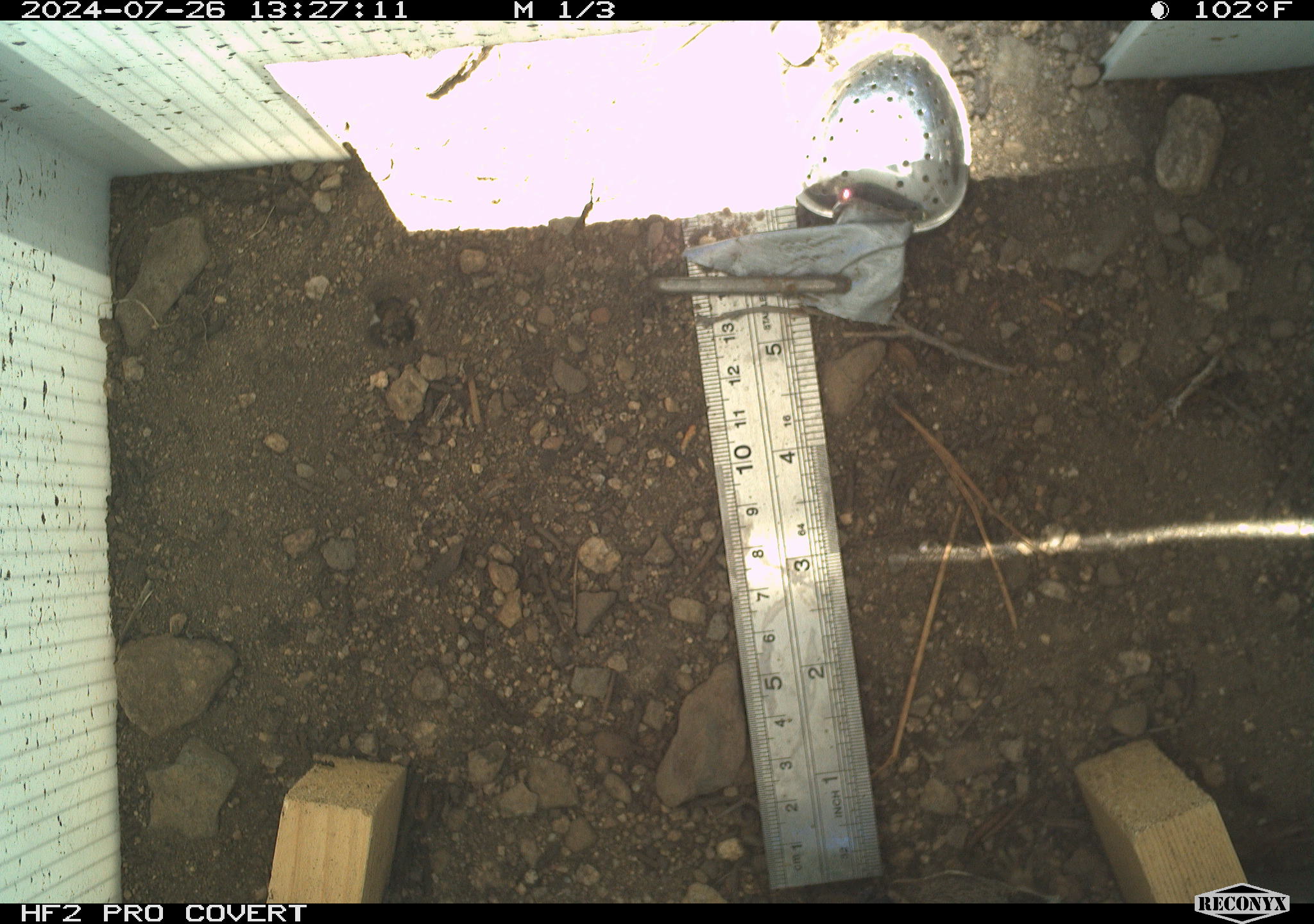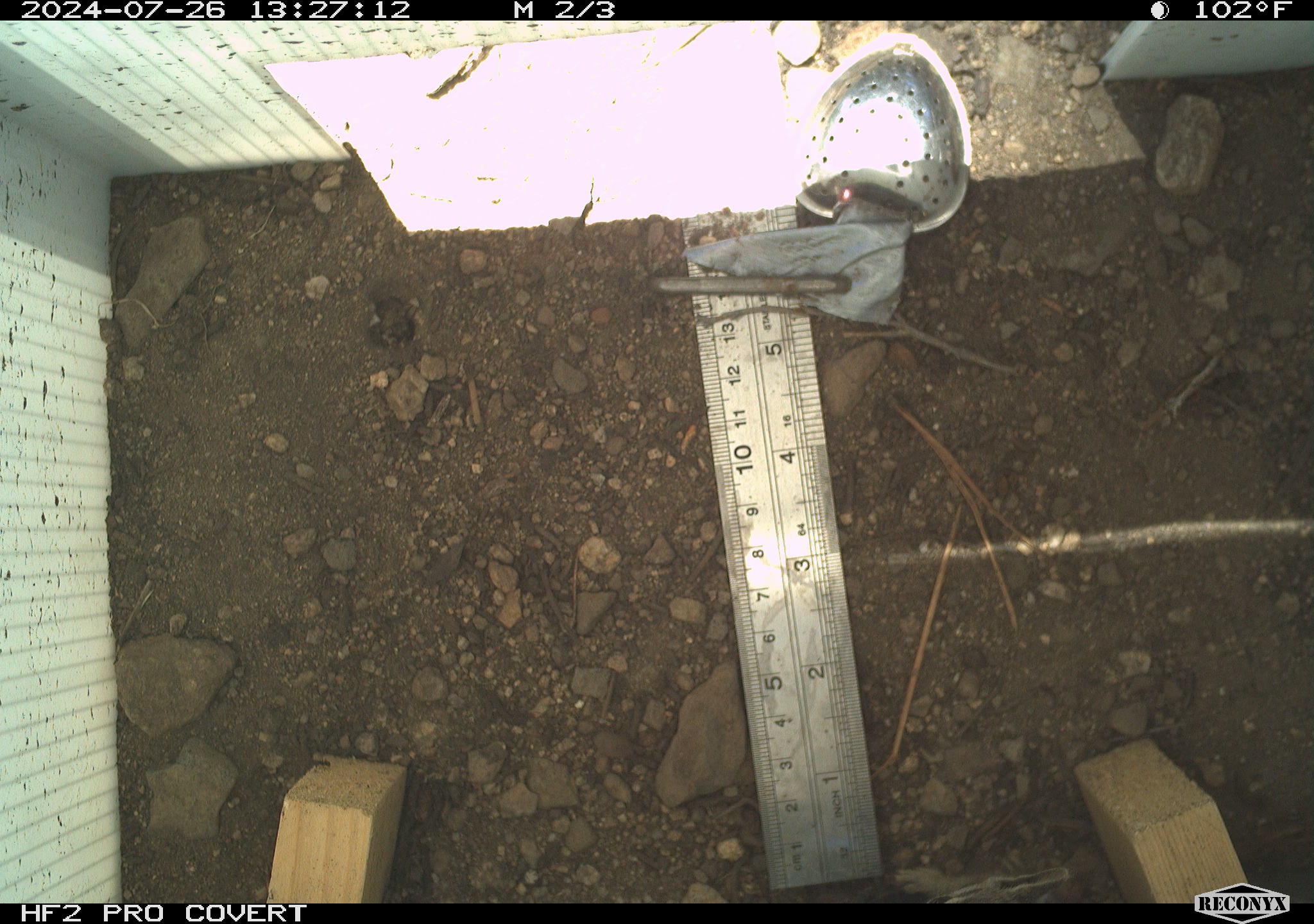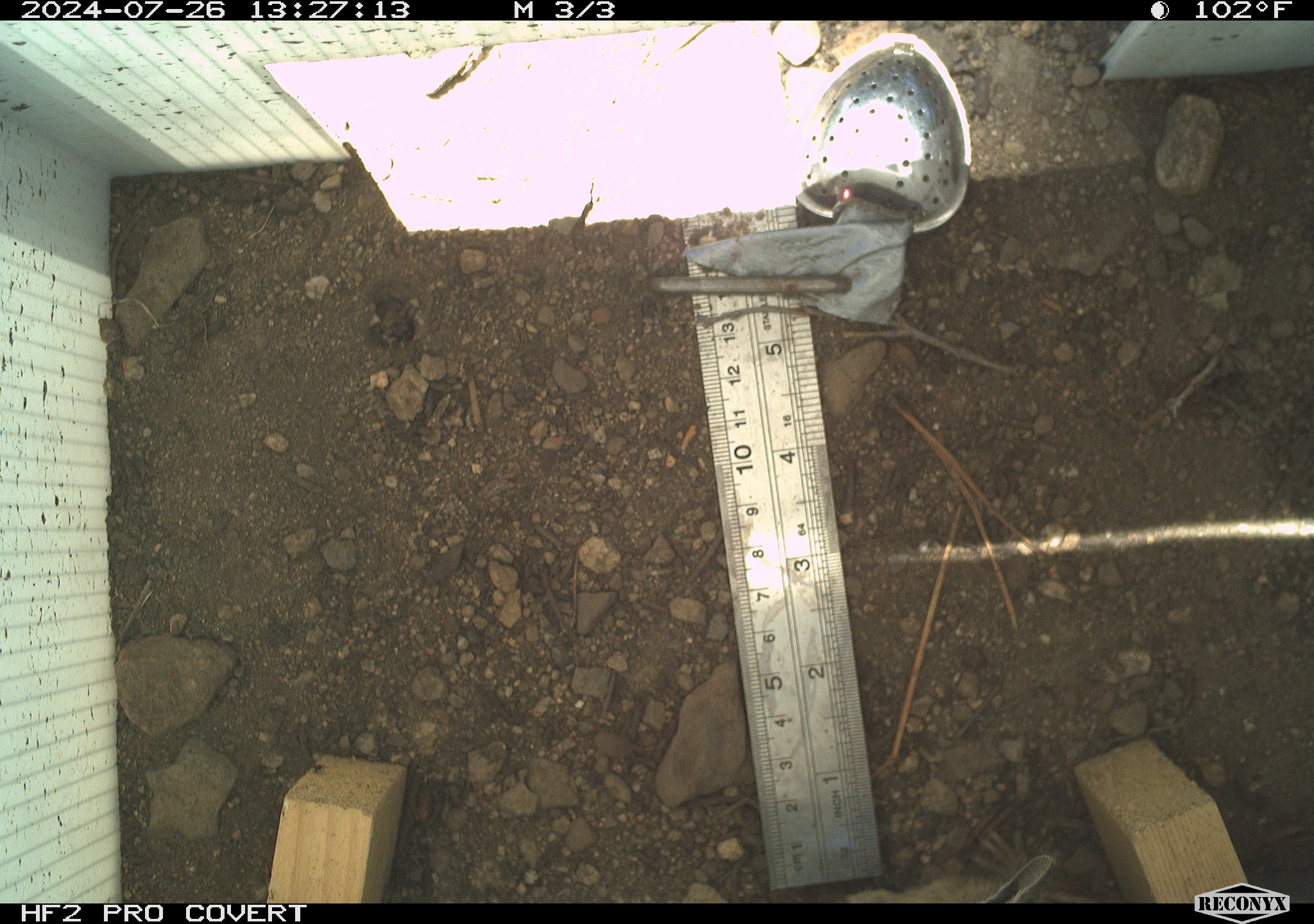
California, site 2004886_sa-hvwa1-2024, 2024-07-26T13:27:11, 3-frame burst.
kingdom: Animalia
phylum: Chordata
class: Mammalia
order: Rodentia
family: Sciuridae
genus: Neotamias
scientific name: Neotamias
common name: western chipmunks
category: neotamias species